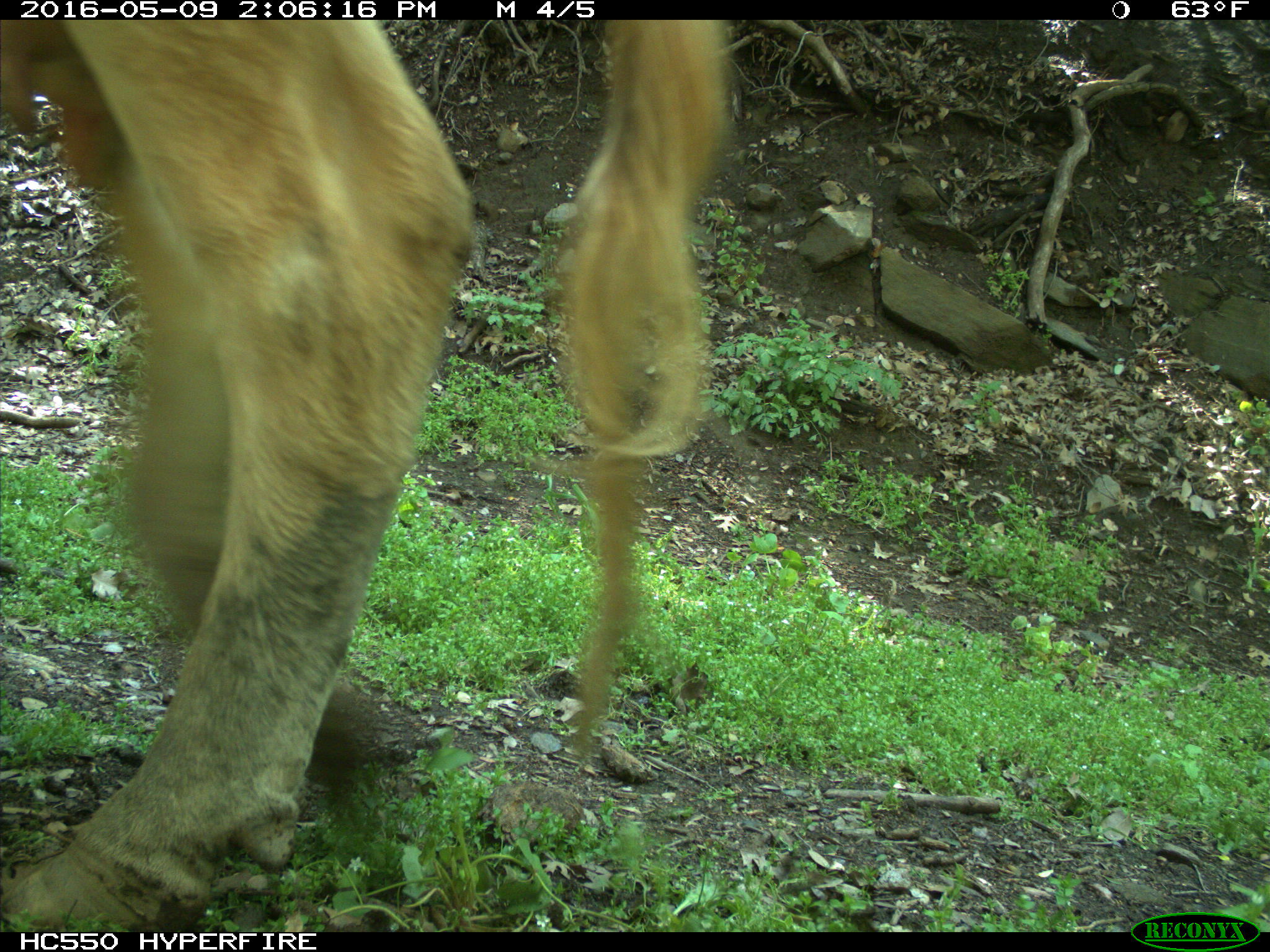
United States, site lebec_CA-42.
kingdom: Animalia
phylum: Chordata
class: Mammalia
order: Artiodactyla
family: Bovidae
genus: Bos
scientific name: Bos taurus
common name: domestic cow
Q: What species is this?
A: Bos taurus (domestic cow).